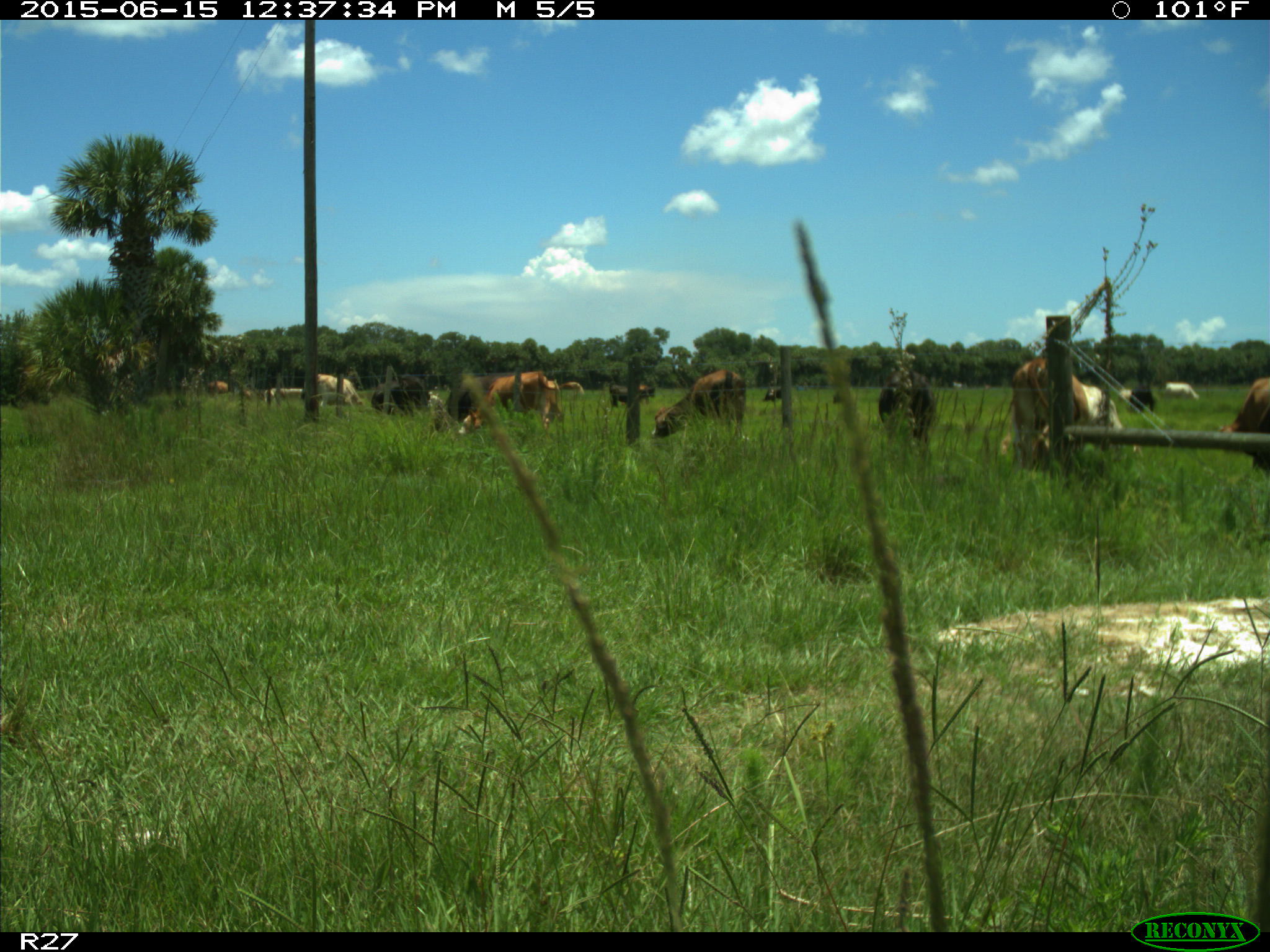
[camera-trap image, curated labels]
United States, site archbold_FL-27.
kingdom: Animalia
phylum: Chordata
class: Mammalia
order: Artiodactyla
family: Bovidae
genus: Bos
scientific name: Bos taurus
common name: domestic cow